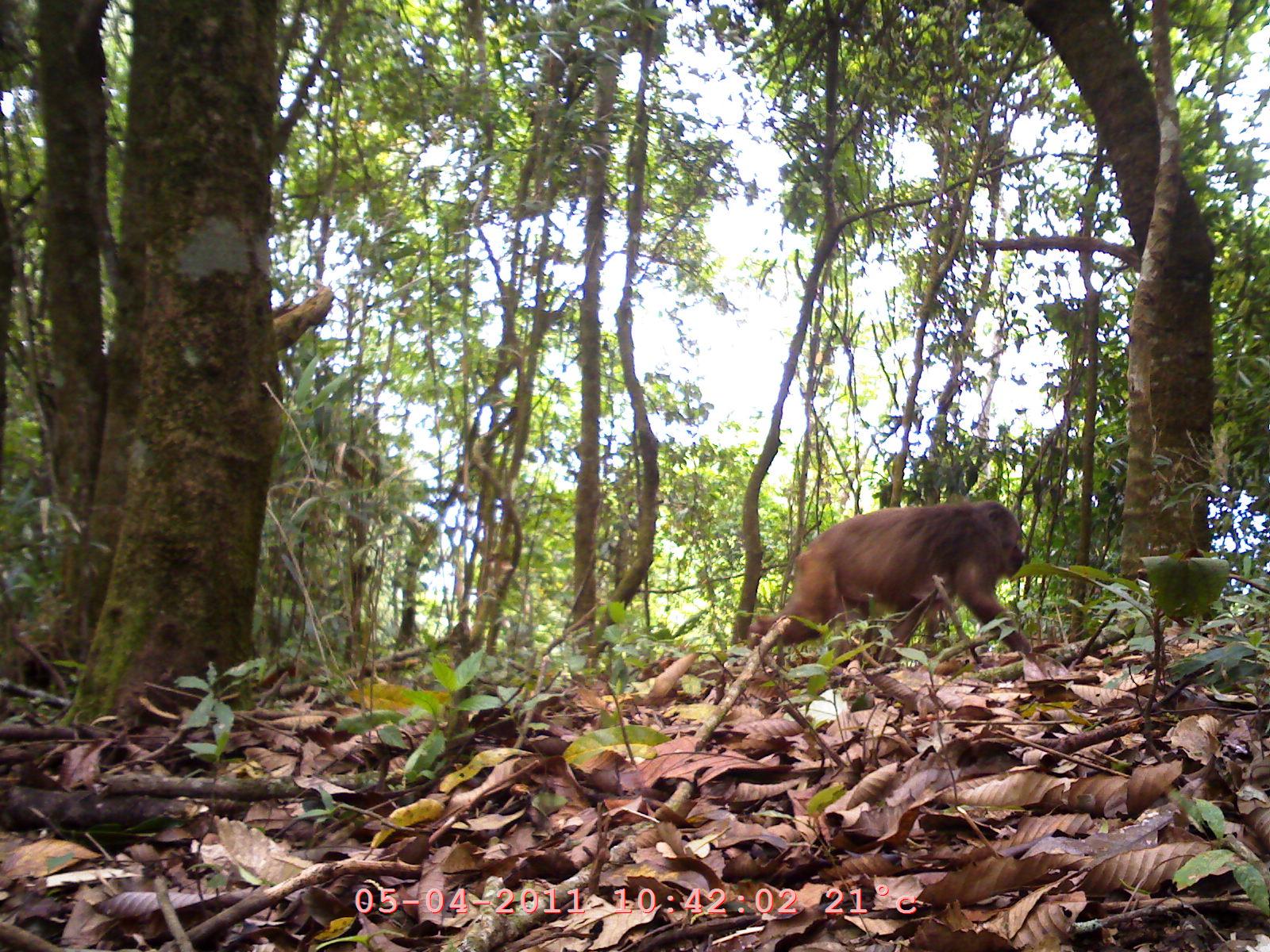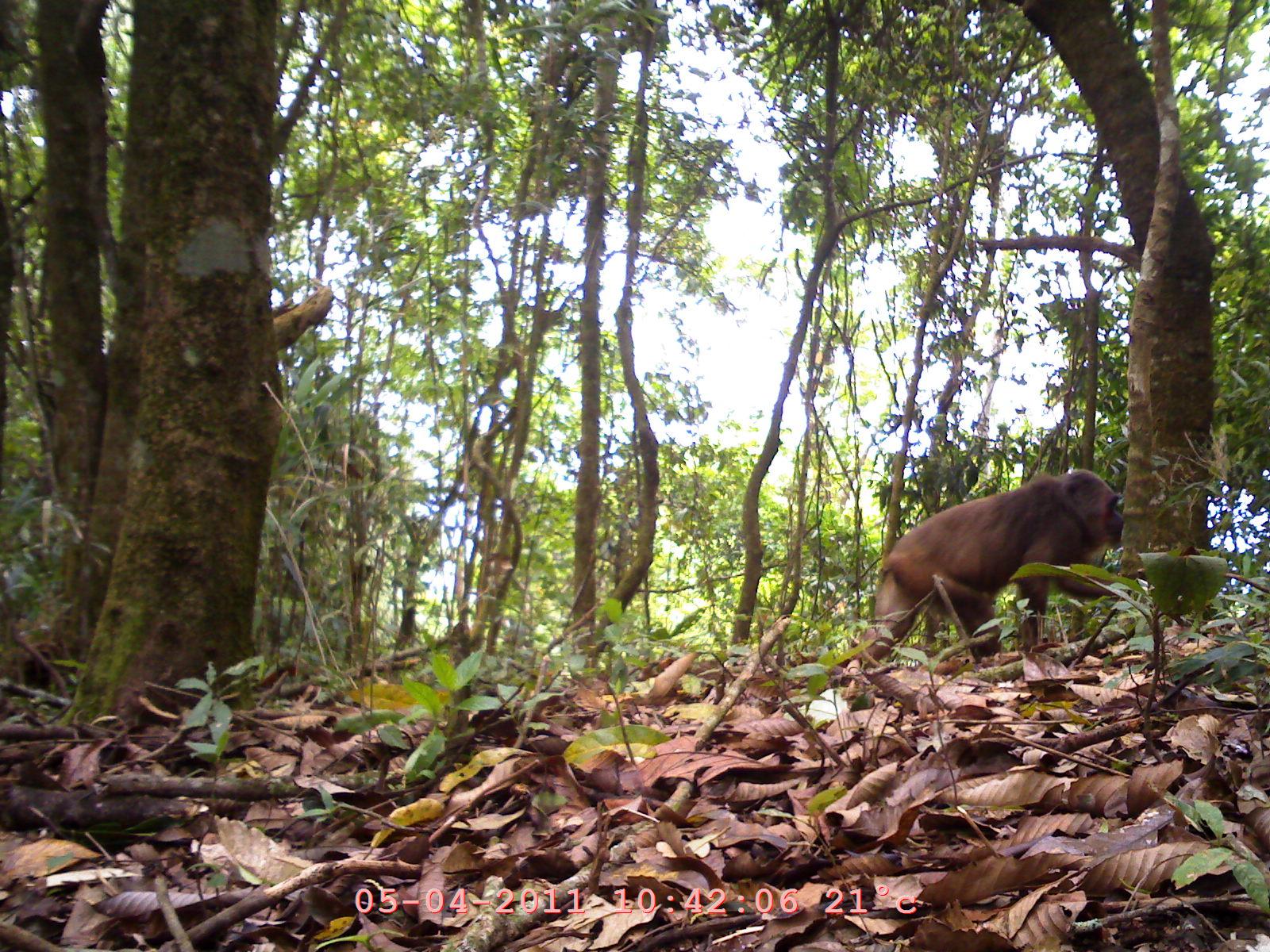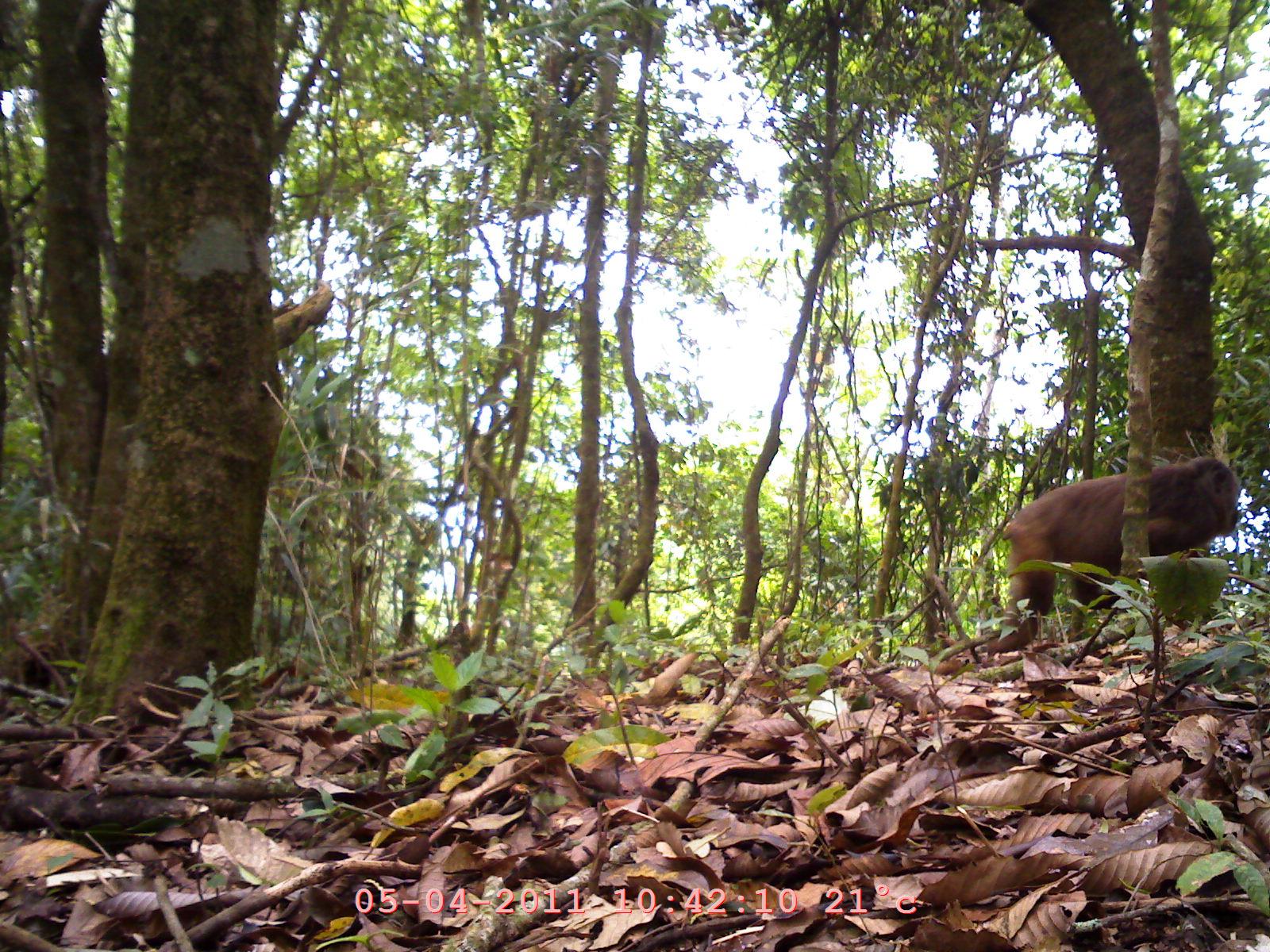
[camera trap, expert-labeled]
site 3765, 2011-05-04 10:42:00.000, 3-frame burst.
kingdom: Animalia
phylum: Chordata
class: Mammalia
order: Primates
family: Cercopithecidae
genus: Macaca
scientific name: Macaca arctoides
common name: stump-tailed macaque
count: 1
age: adult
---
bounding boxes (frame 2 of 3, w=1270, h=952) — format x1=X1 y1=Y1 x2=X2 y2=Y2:
macaca arctoides: x1=863 y1=466 x2=1126 y2=661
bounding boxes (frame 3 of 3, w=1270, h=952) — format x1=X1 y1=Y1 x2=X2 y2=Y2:
macaca arctoides: x1=983 y1=454 x2=1244 y2=652